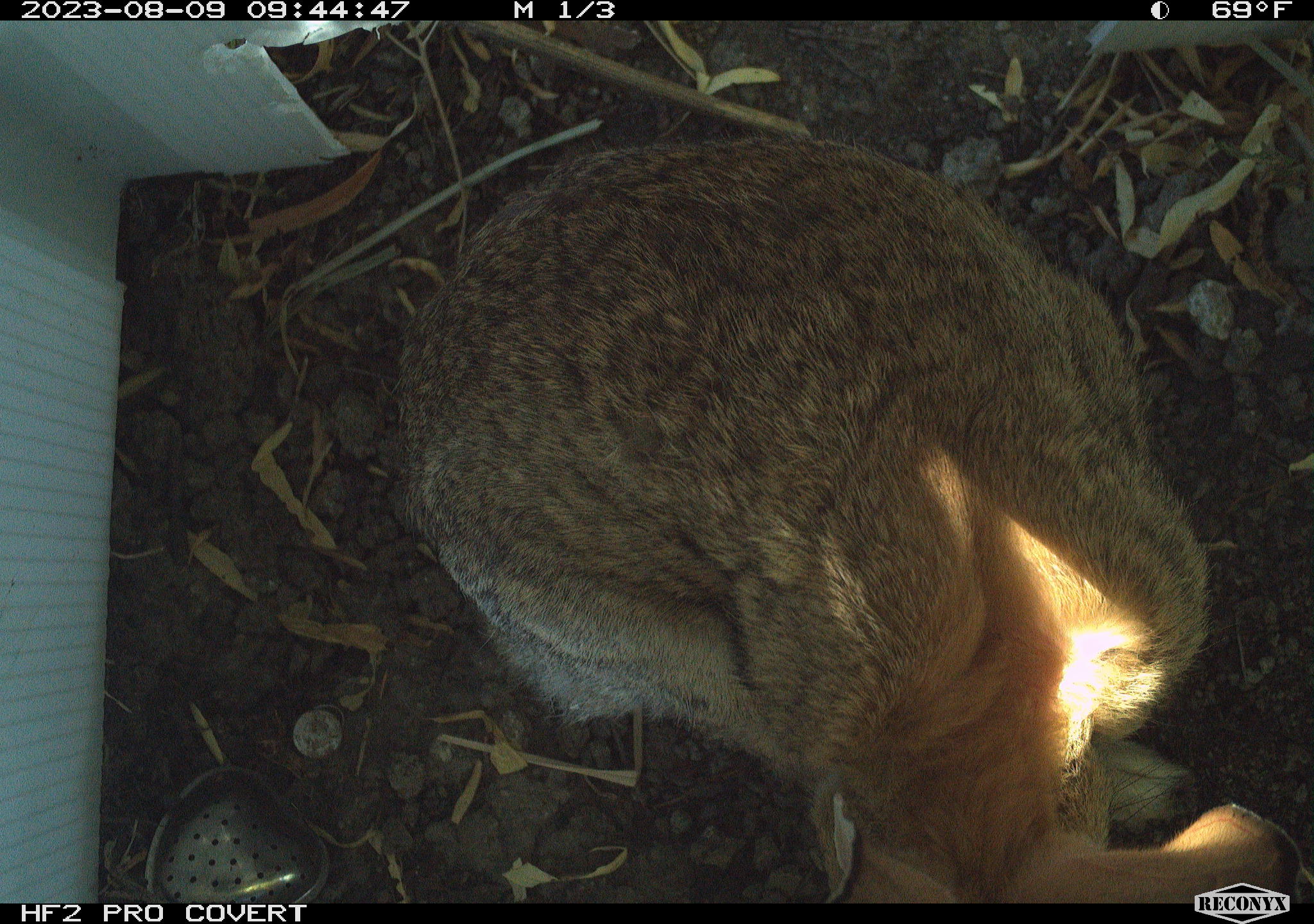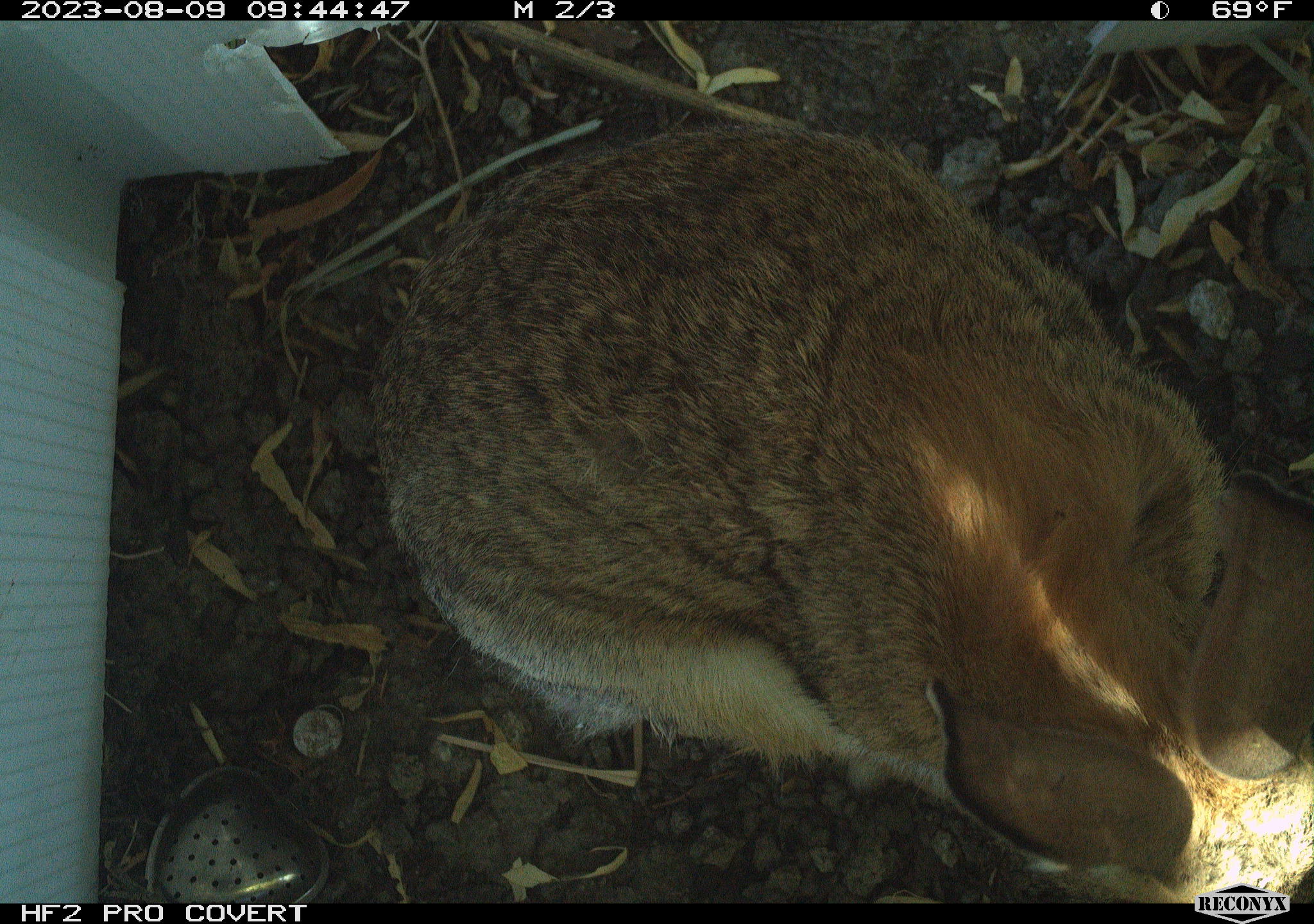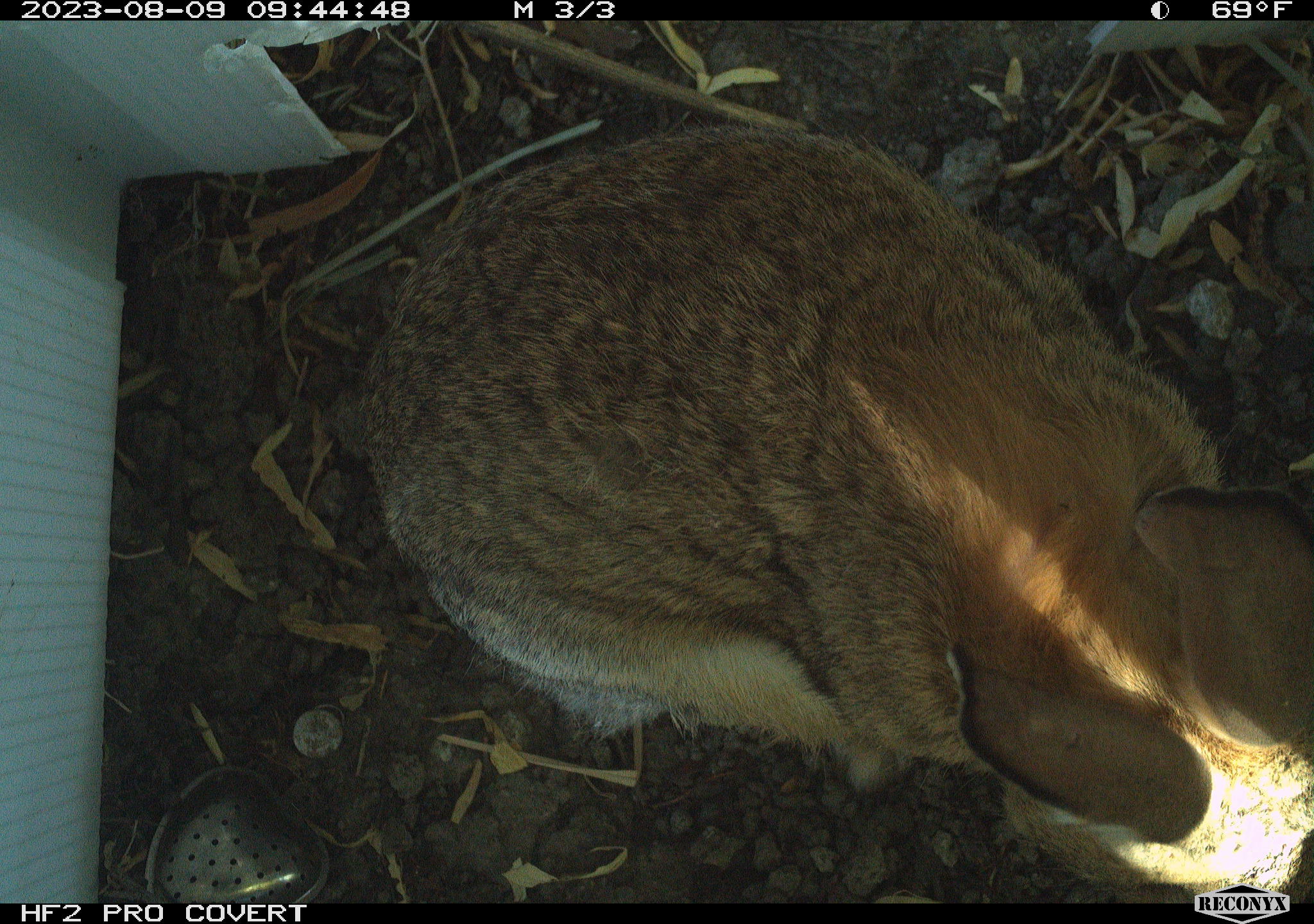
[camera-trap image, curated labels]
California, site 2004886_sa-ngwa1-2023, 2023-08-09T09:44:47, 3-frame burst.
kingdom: Animalia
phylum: Chordata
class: Mammalia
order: Lagomorpha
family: Leporidae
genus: Sylvilagus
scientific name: Sylvilagus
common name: cottontail rabbits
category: sylvilagus species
Sylvilagus species (cottontail rabbits) (Sylvilagus).